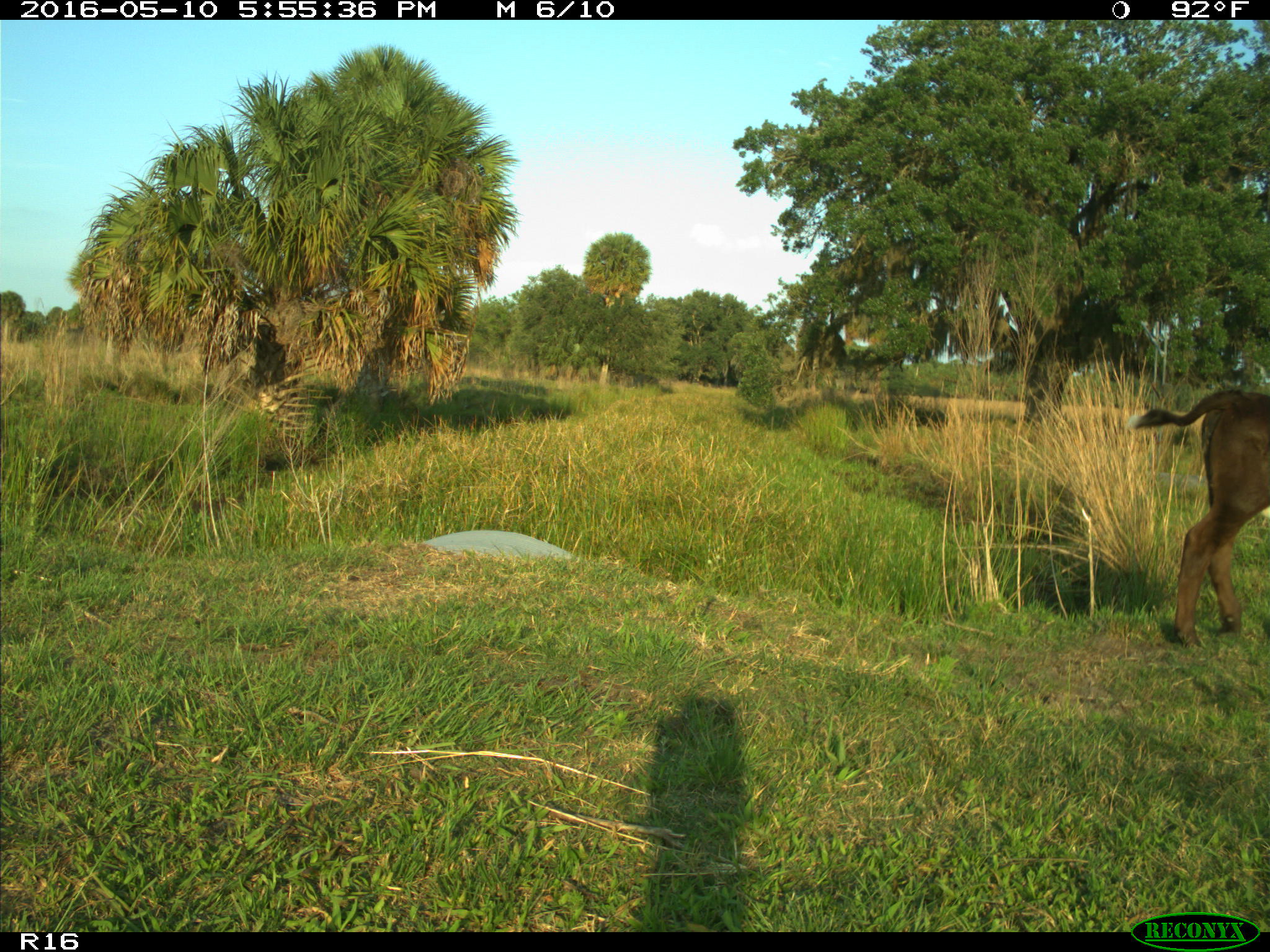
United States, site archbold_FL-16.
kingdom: Animalia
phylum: Chordata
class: Mammalia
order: Artiodactyla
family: Bovidae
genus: Bos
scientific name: Bos taurus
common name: domestic cow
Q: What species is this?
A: Bos taurus (domestic cow).